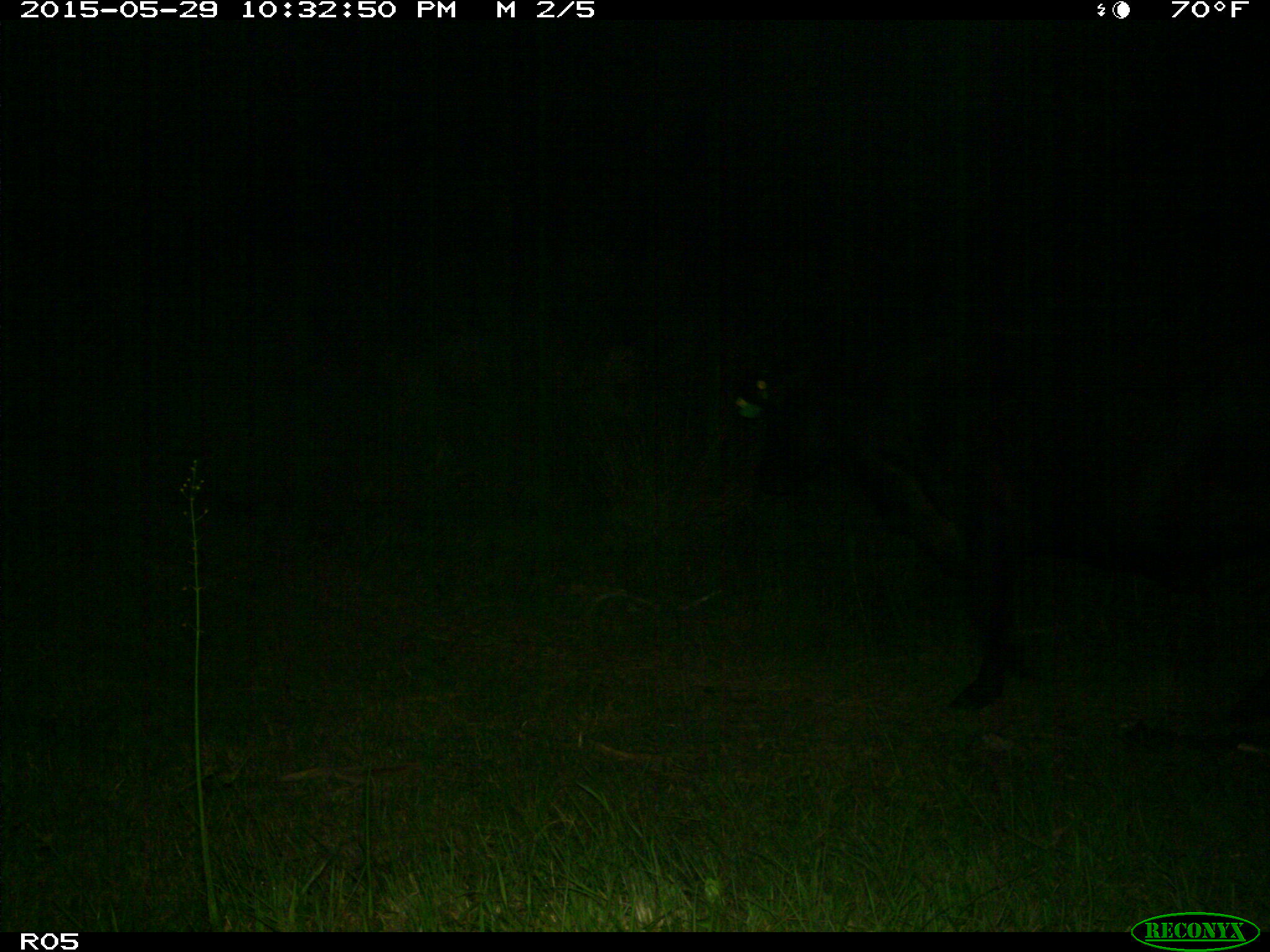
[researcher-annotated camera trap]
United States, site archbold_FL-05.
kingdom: Animalia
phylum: Chordata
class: Mammalia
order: Artiodactyla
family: Bovidae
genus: Bos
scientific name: Bos taurus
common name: domestic cow